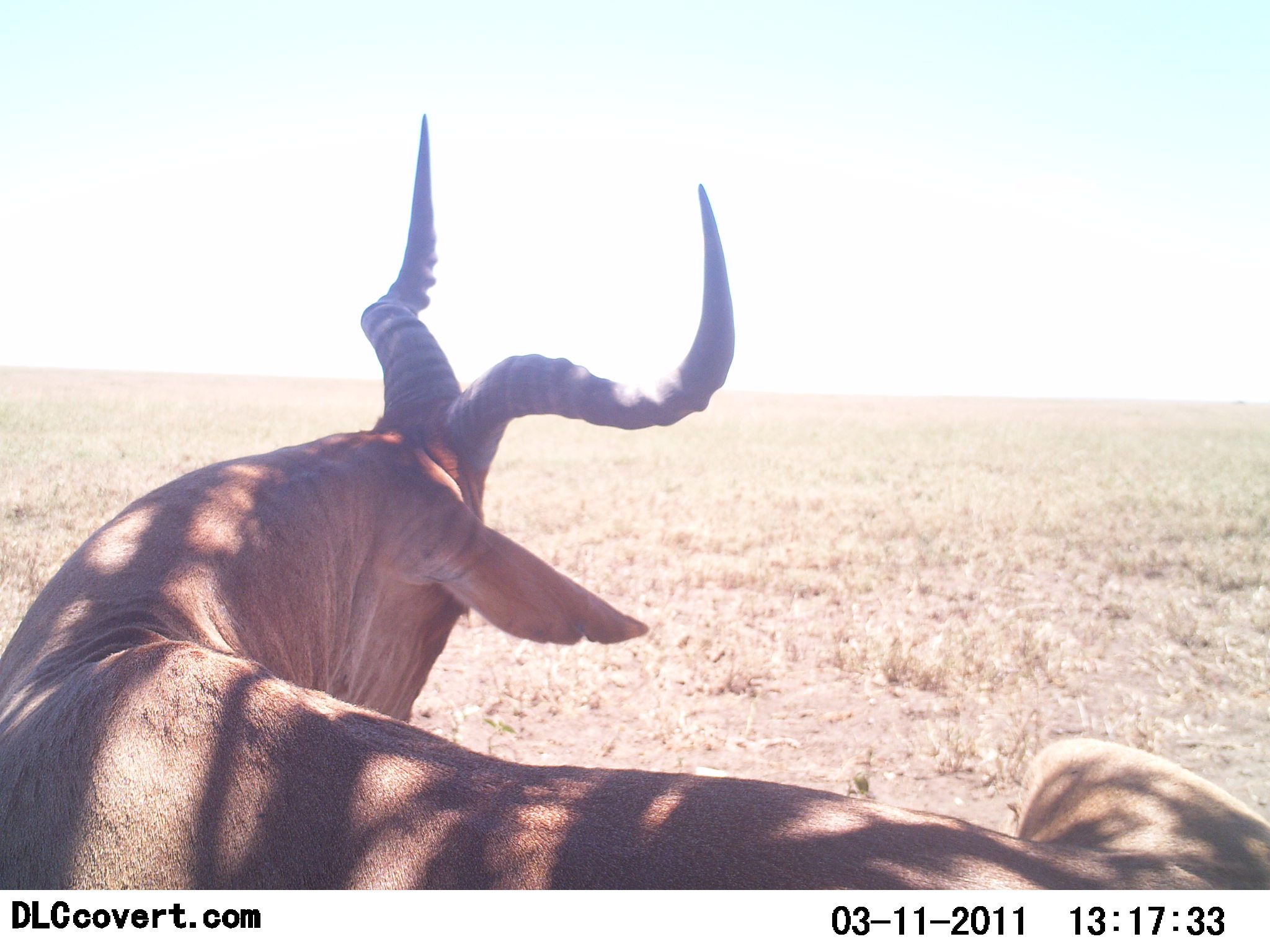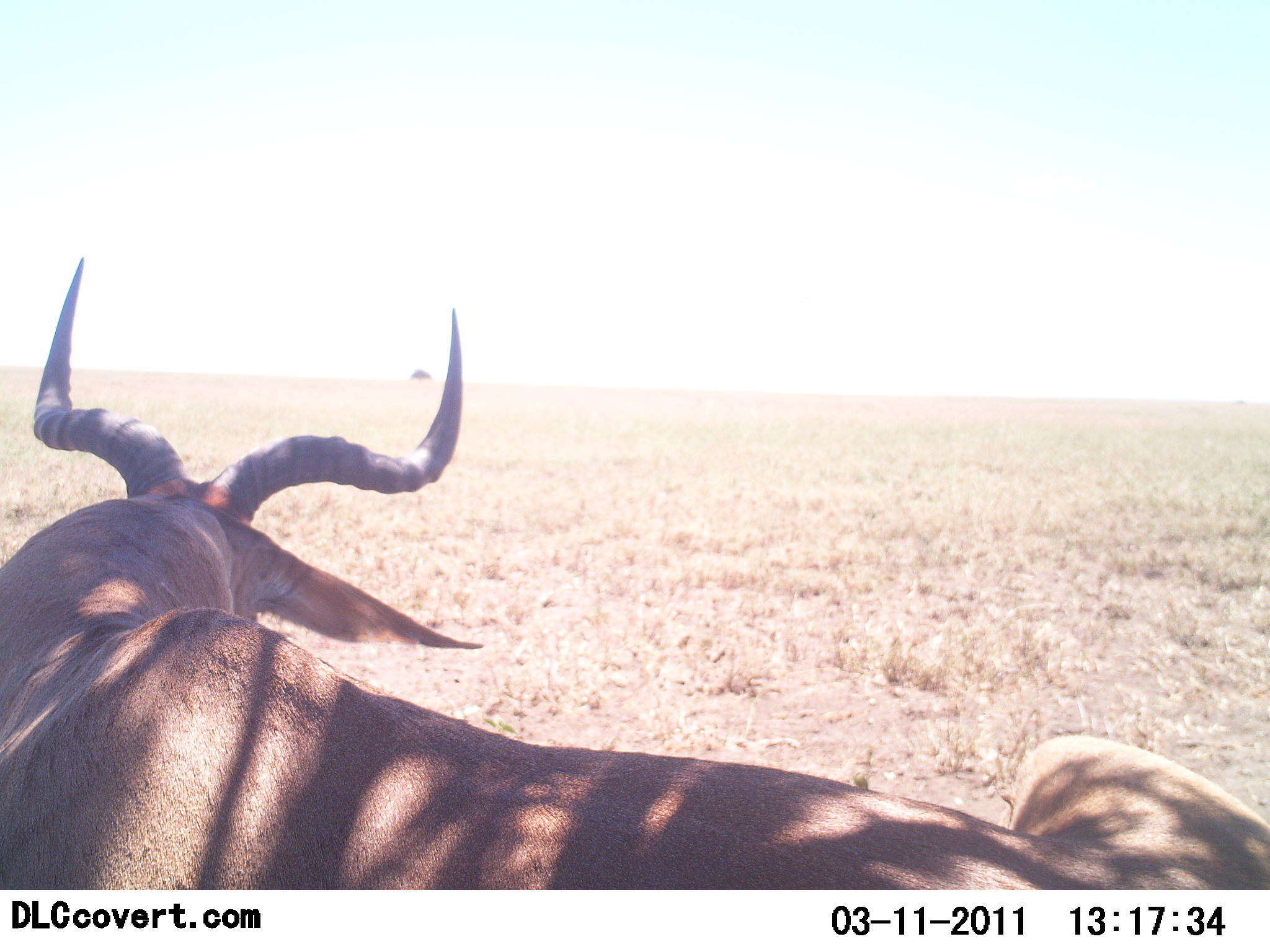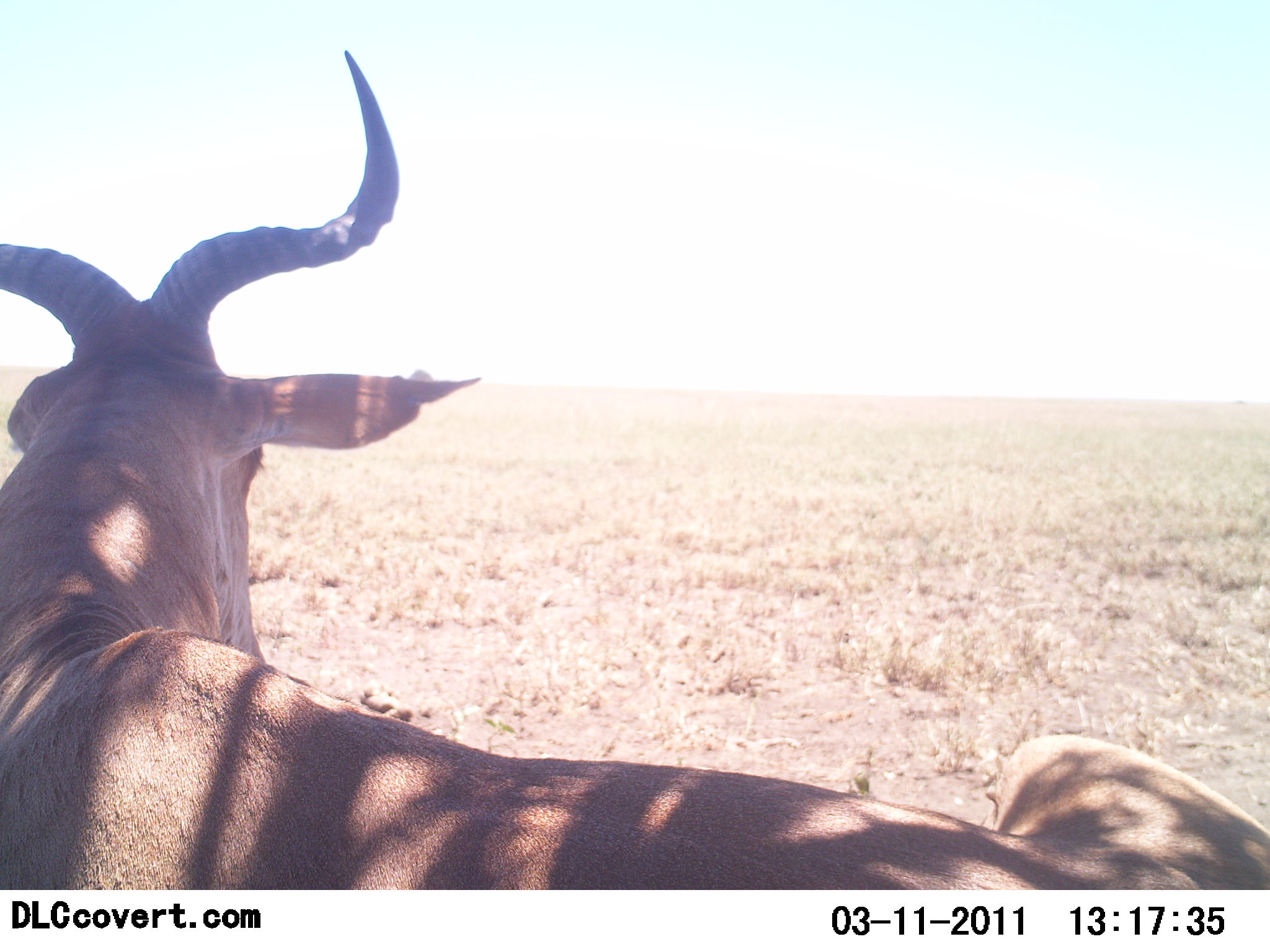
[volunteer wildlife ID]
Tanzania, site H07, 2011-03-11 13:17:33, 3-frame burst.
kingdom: Animalia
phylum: Chordata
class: Mammalia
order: Artiodactyla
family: Bovidae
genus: Alcelaphus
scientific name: Alcelaphus buselaphus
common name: hartebeest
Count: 1.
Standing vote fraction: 20%.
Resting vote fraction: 70%.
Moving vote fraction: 10%.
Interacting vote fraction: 0%.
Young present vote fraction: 0%.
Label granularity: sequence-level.